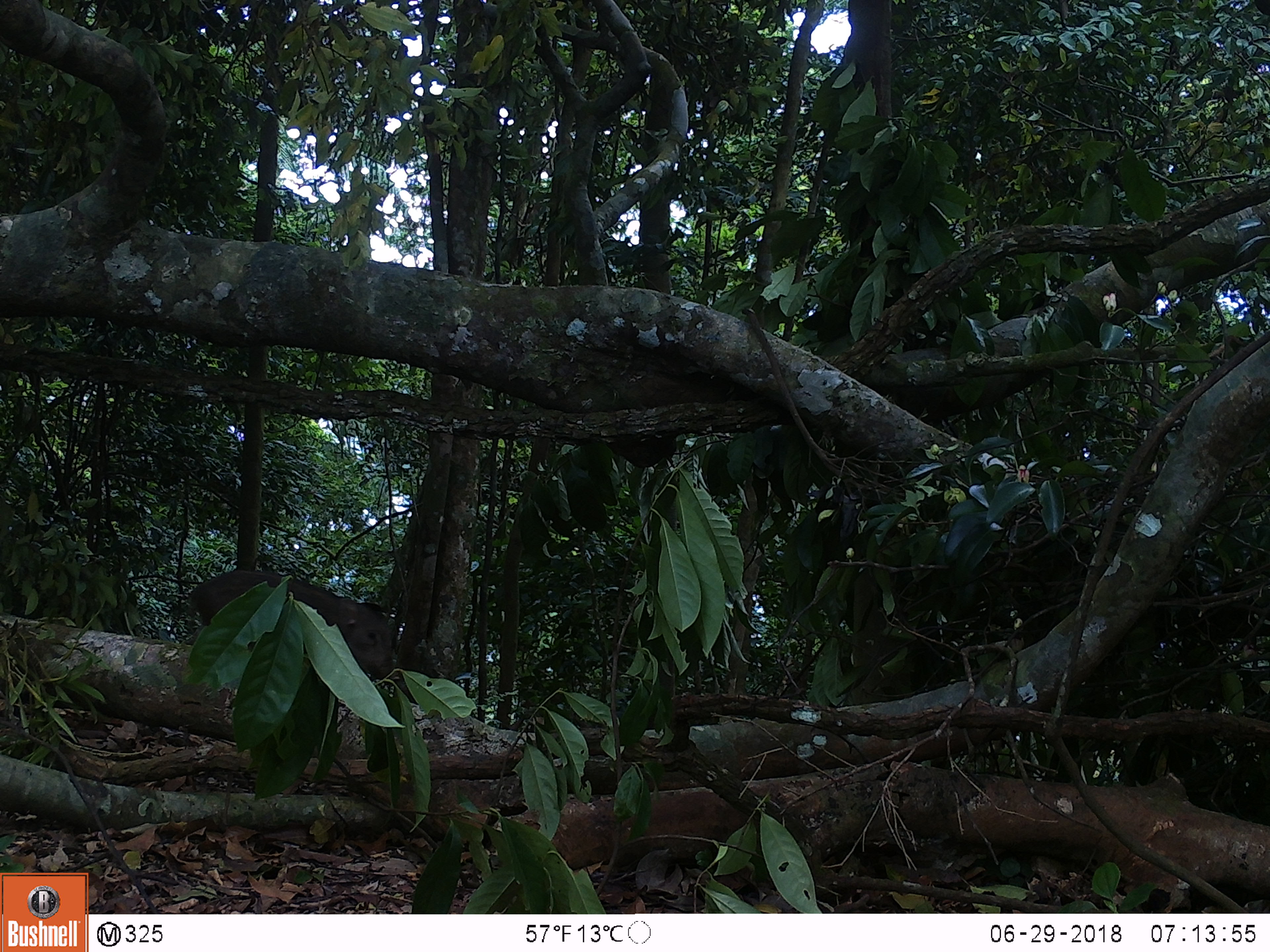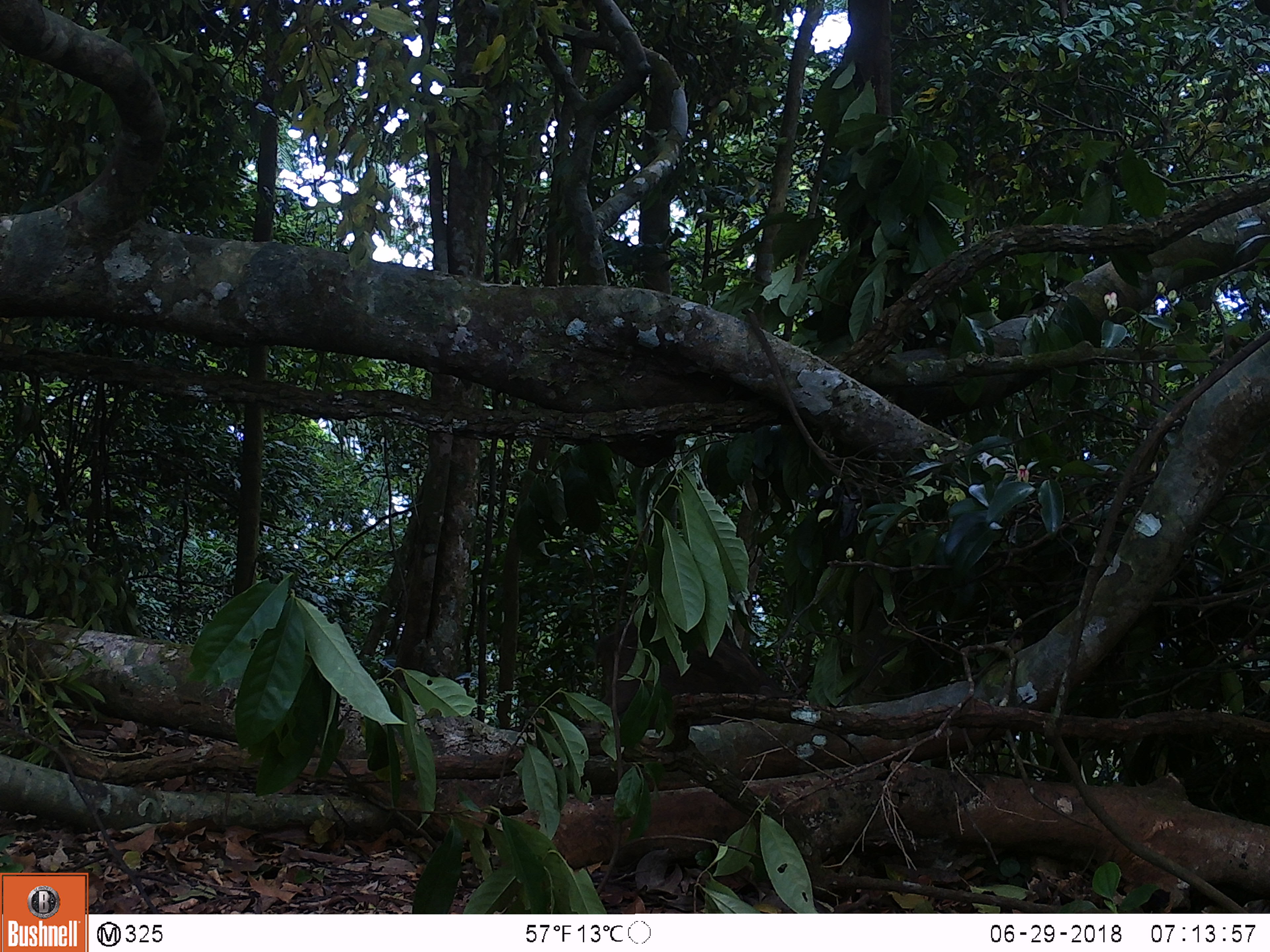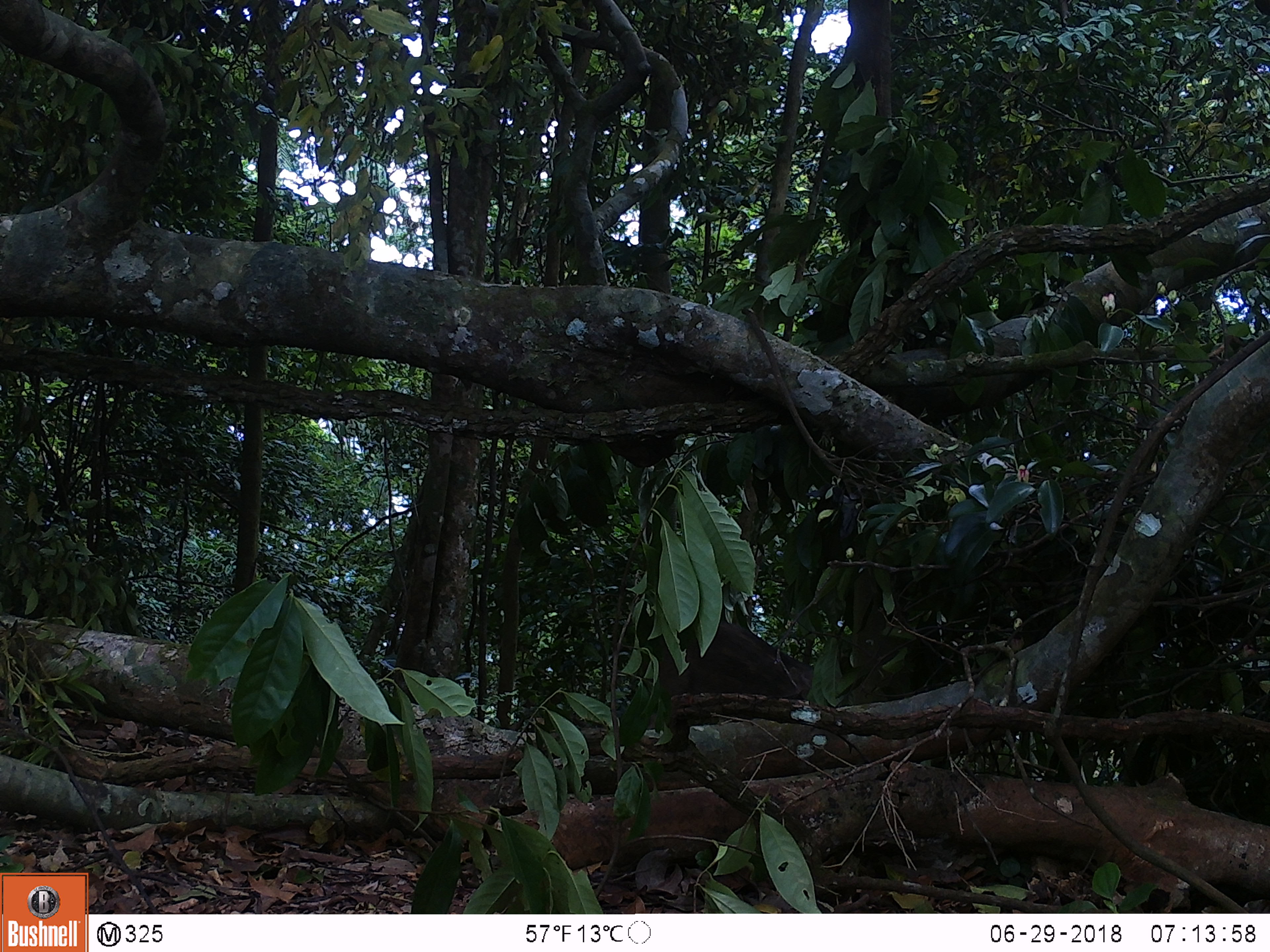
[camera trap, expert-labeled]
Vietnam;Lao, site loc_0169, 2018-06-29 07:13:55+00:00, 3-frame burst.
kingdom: Animalia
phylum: Chordata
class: Mammalia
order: Artiodactyla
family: Suidae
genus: Sus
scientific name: Sus scrofa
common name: eurasian wild pig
Eurasian wild pig (Sus scrofa). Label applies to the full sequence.